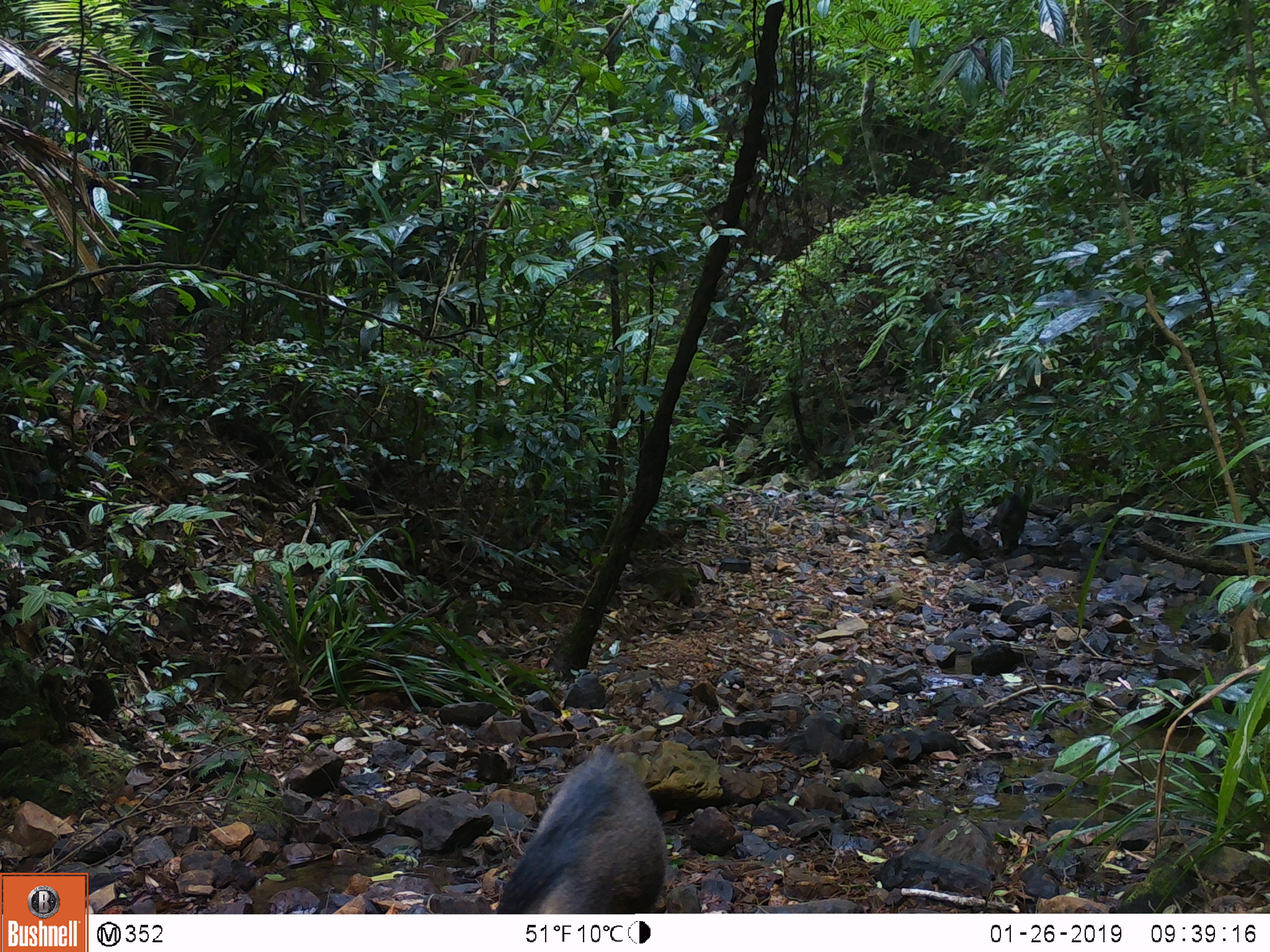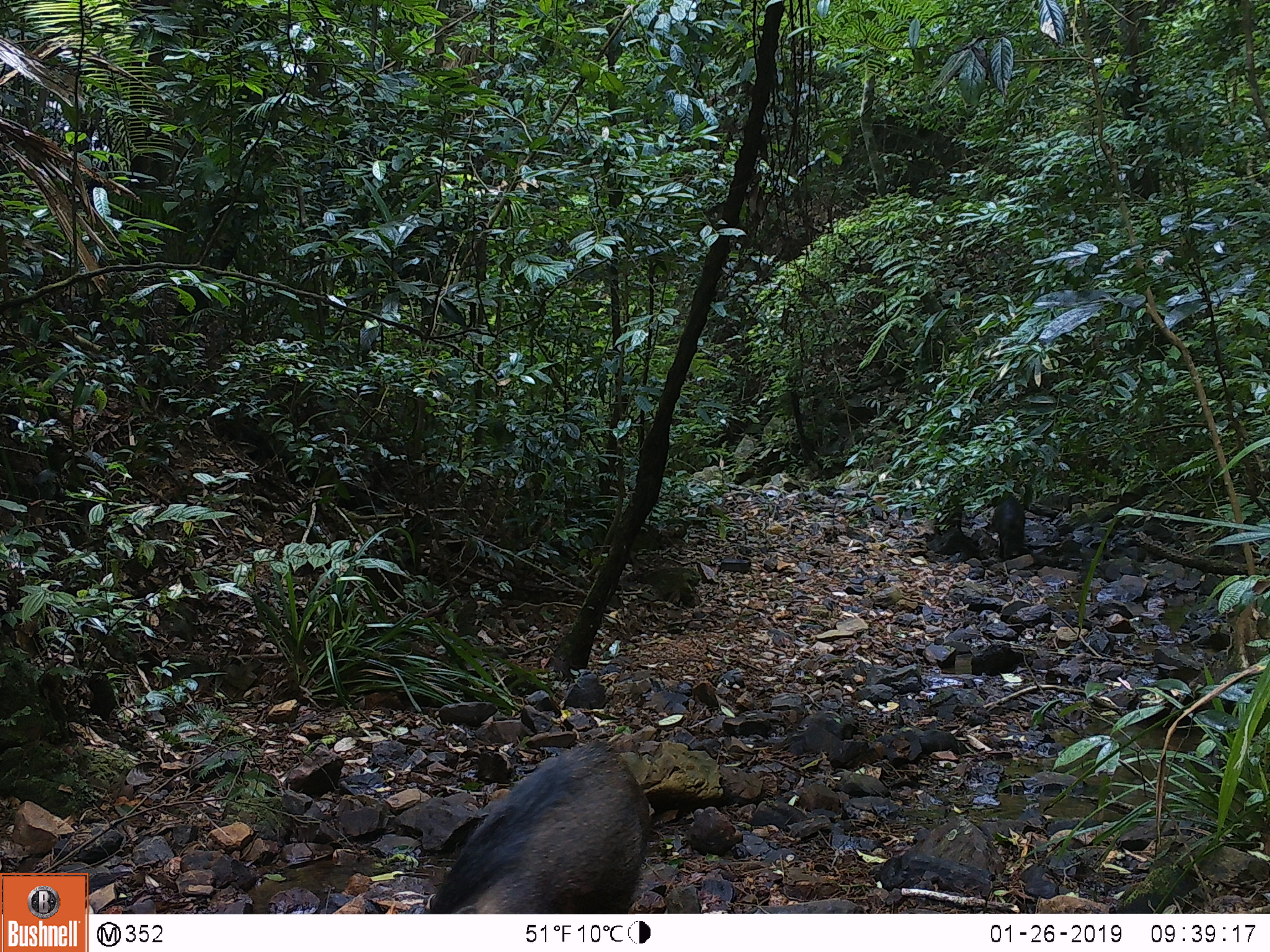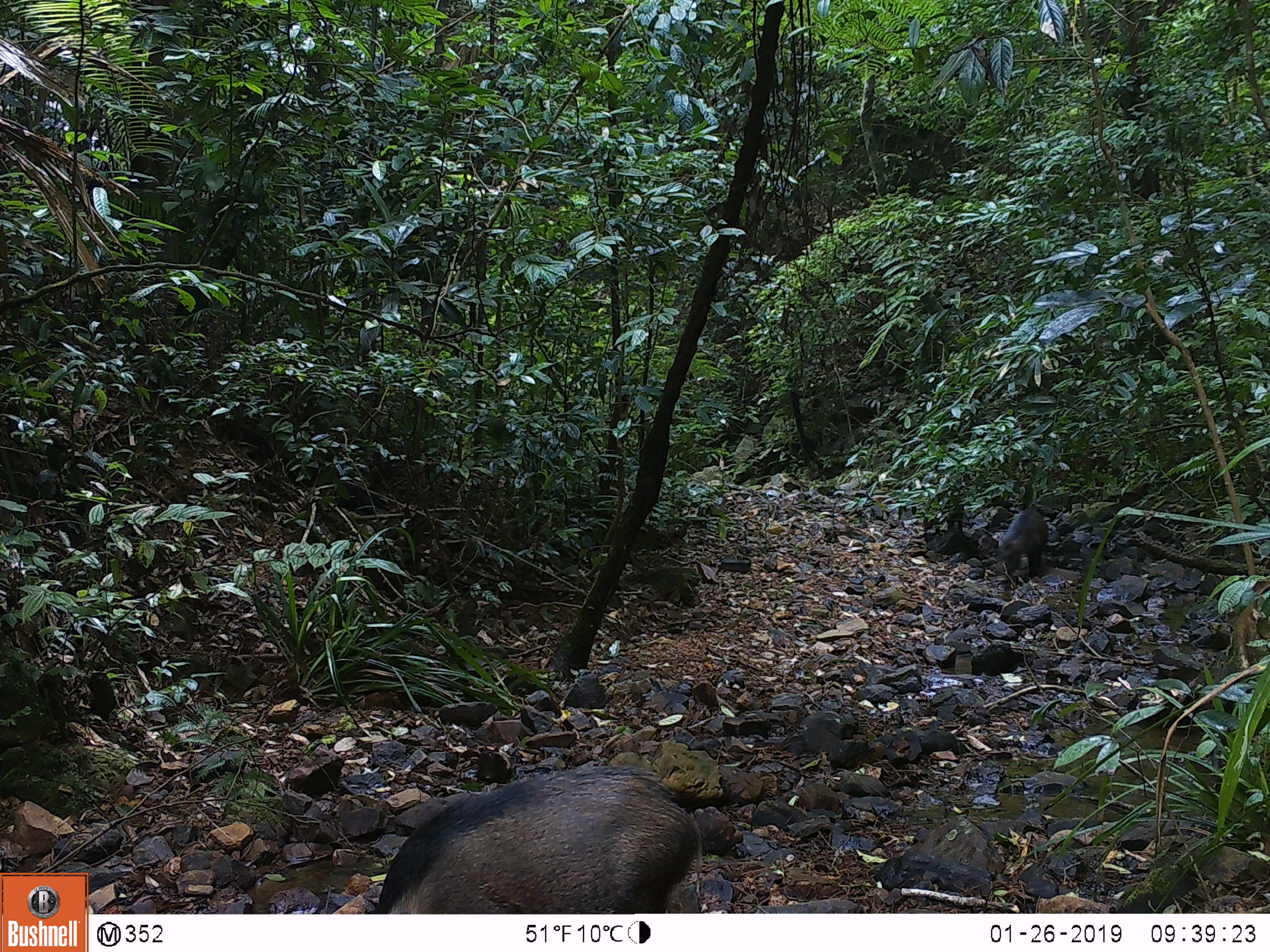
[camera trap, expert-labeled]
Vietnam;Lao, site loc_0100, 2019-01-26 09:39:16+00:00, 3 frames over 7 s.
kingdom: Animalia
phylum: Chordata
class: Mammalia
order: Artiodactyla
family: Suidae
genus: Sus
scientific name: Sus scrofa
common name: eurasian wild pig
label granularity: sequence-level